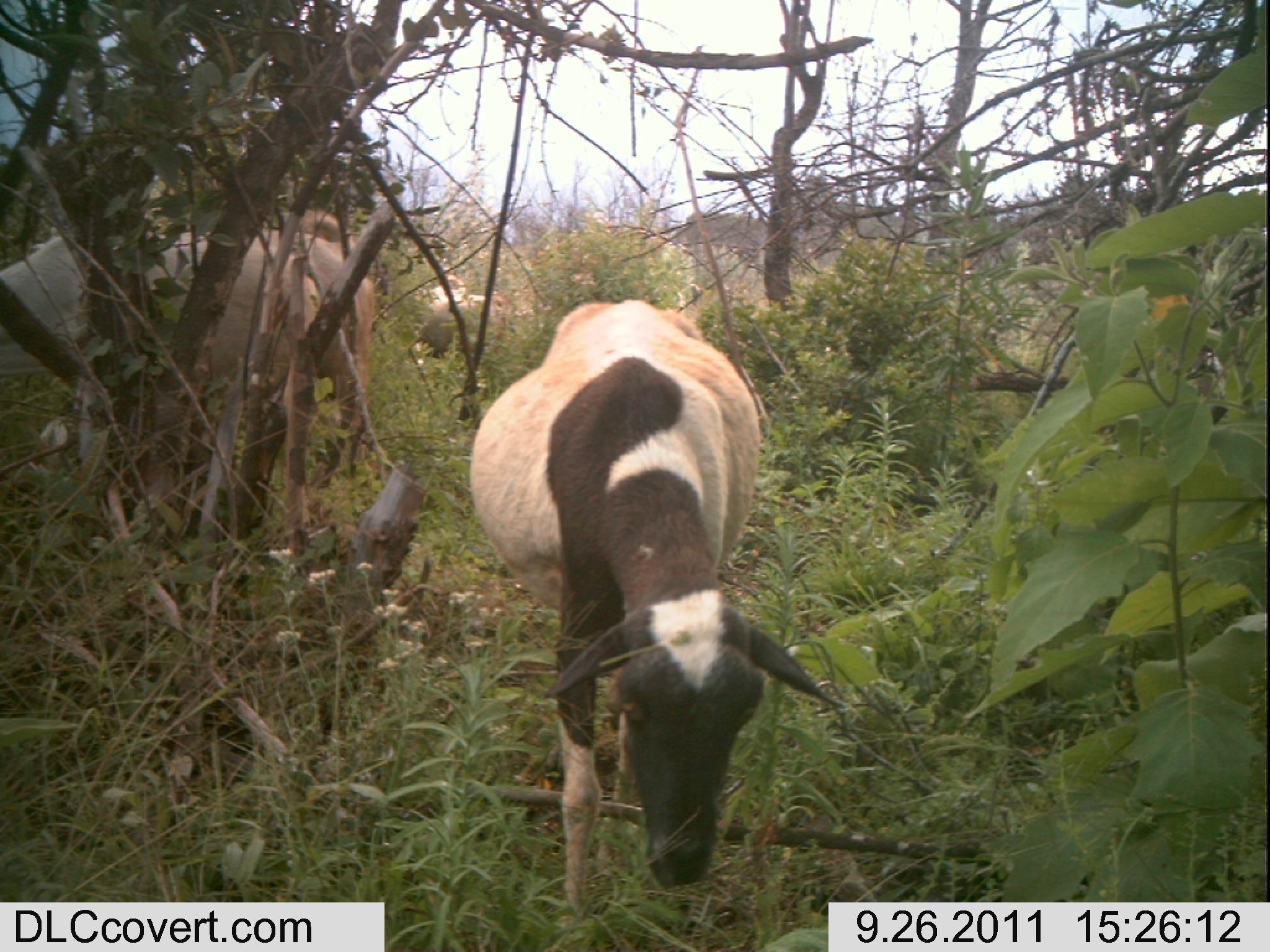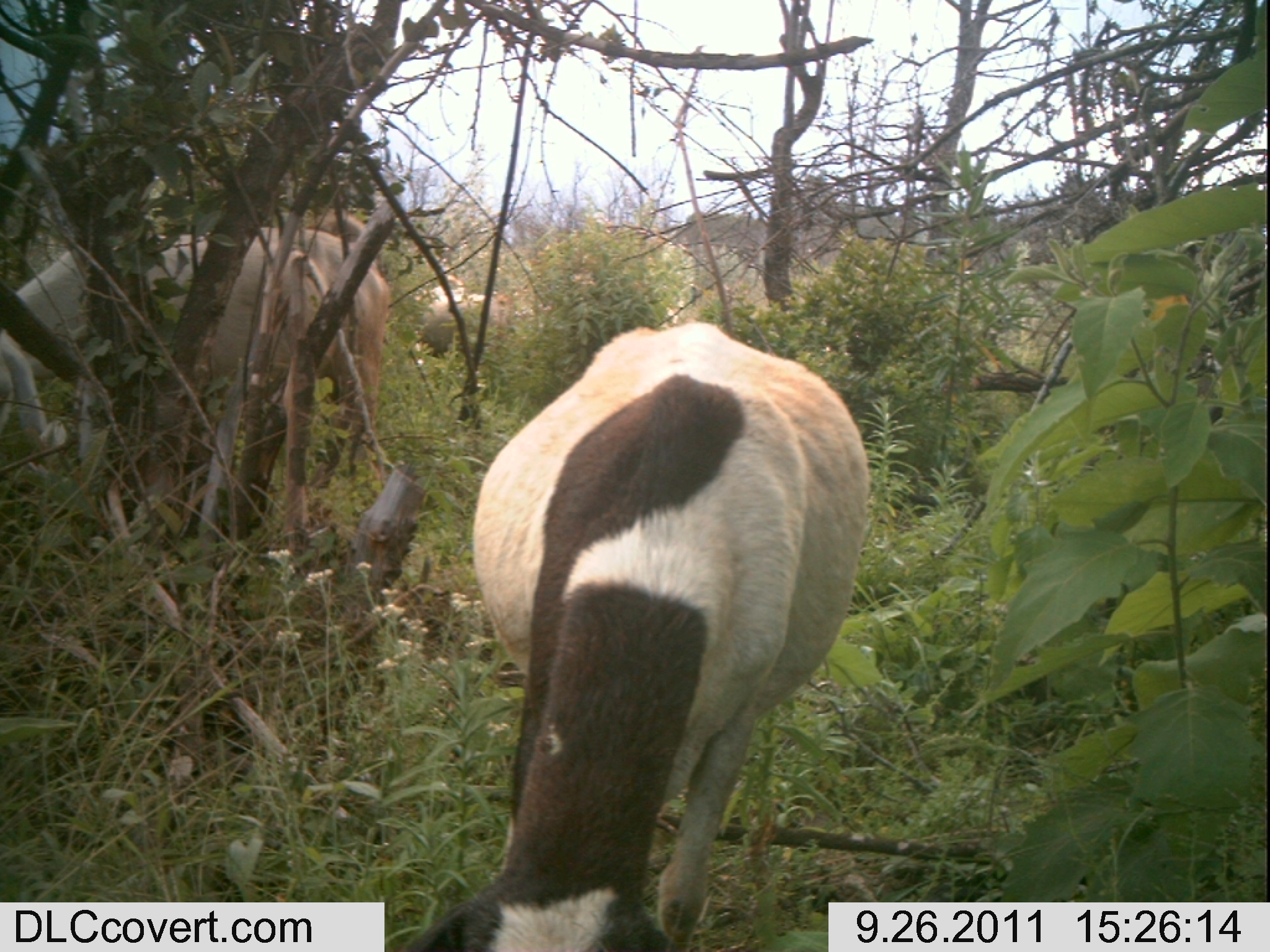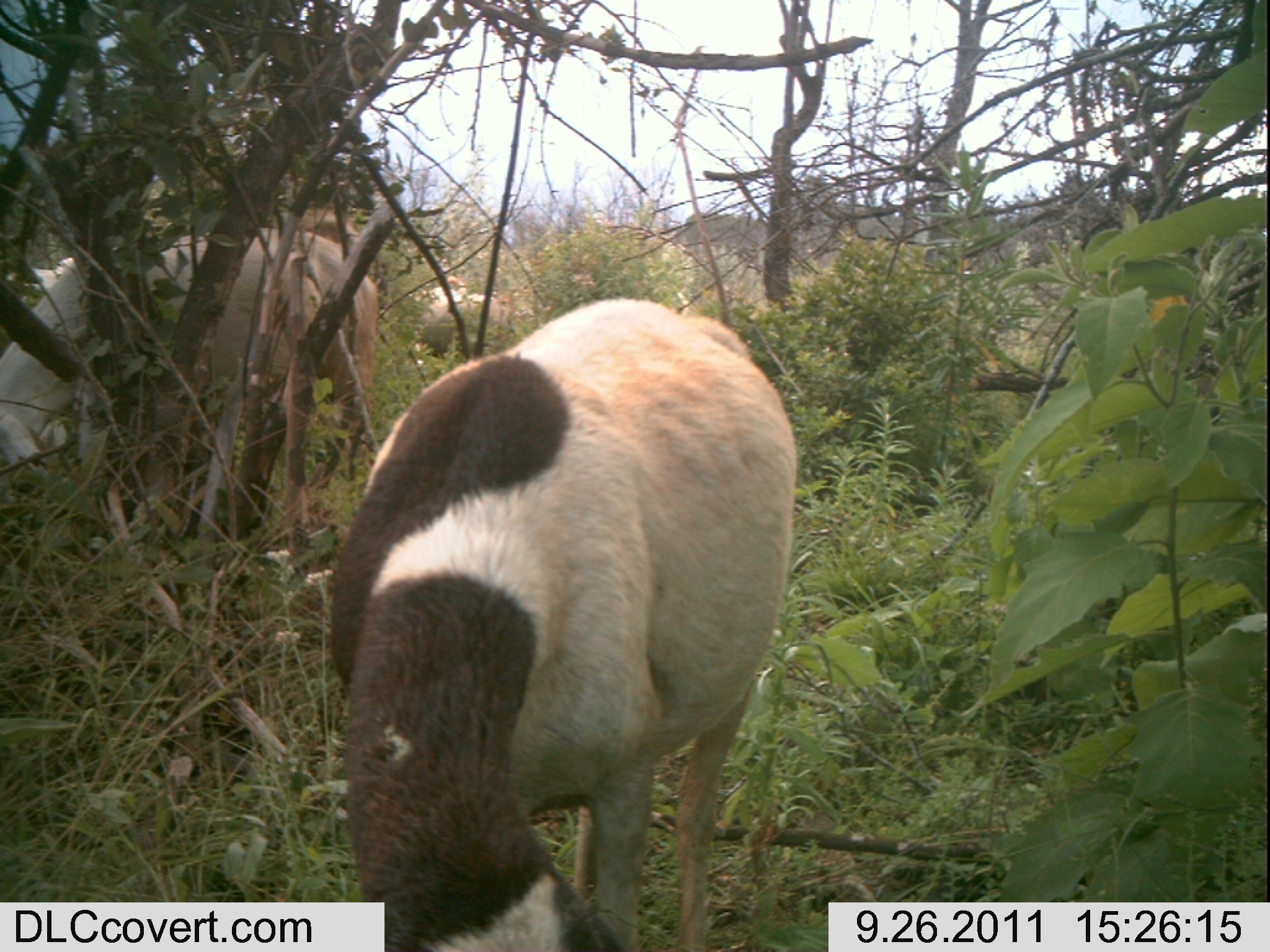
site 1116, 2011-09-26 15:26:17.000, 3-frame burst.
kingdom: Animalia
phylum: Chordata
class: Mammalia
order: Artiodactyla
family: Bovidae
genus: Capra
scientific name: Capra aegagrus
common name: wild goat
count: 3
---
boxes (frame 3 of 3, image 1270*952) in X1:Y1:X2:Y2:
capra aegagrus: 327:298:798:952; 0:226:379:473; 407:267:507:366; 0:257:74:303